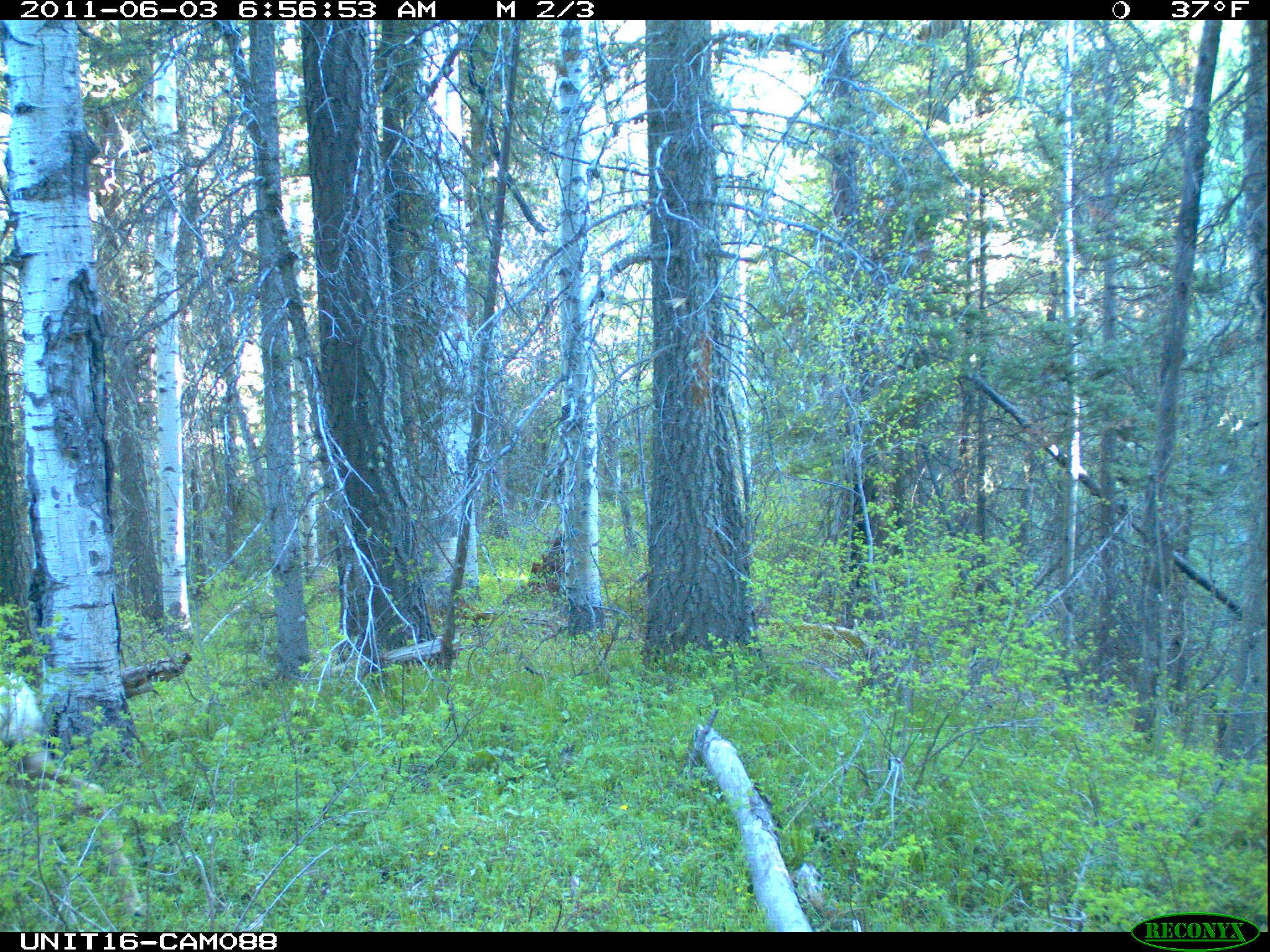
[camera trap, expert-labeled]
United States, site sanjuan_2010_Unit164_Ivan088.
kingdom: Animalia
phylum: Chordata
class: Mammalia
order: Artiodactyla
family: Cervidae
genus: Odocoileus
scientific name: Odocoileus hemionus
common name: mule deer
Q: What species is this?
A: Odocoileus hemionus (mule deer).